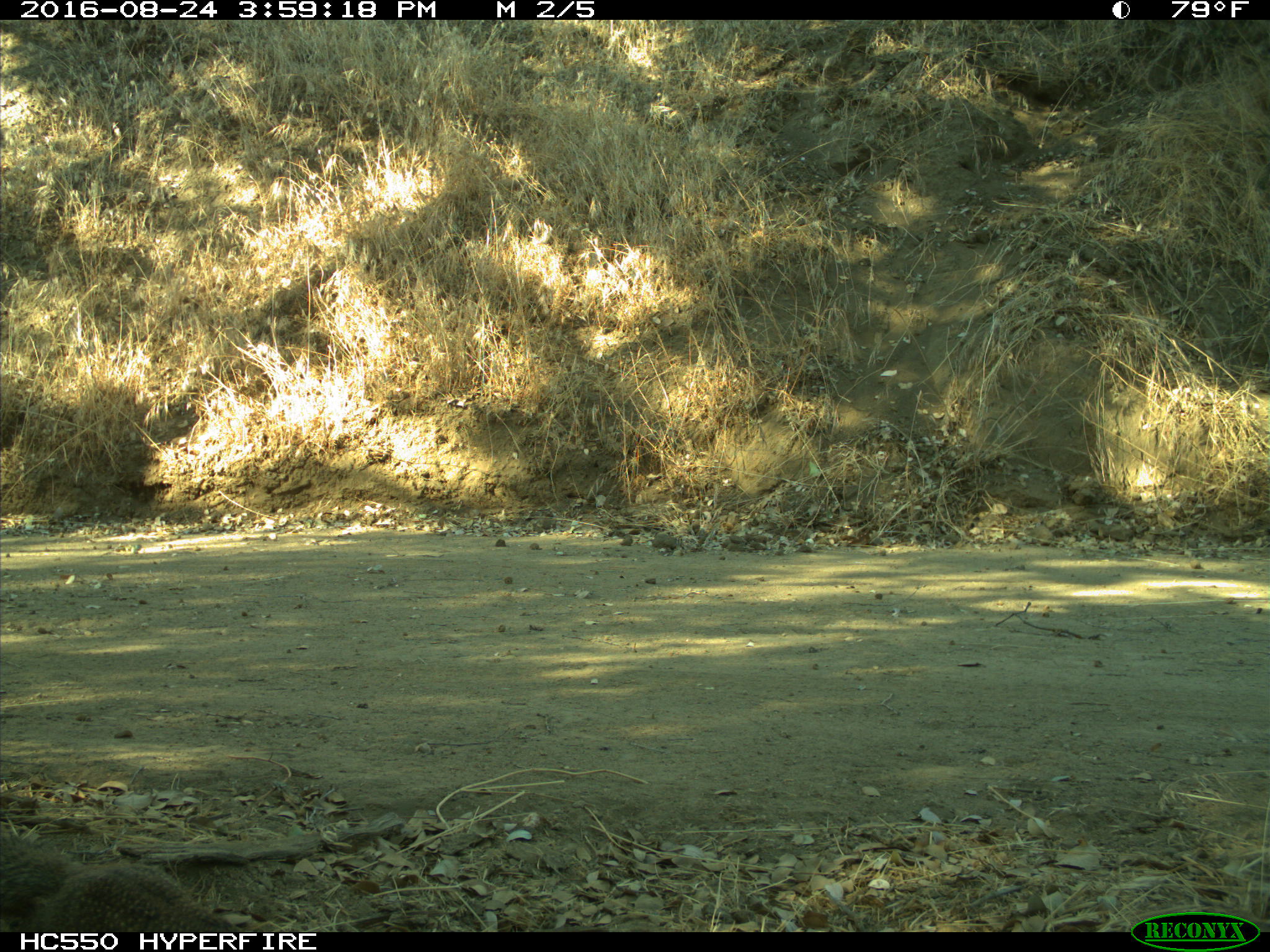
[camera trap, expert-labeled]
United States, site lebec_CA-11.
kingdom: Animalia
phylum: Chordata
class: Mammalia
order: Rodentia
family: Sciuridae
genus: Otospermophilus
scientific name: Otospermophilus beecheyi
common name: california ground squirrel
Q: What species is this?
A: Otospermophilus beecheyi (california ground squirrel).